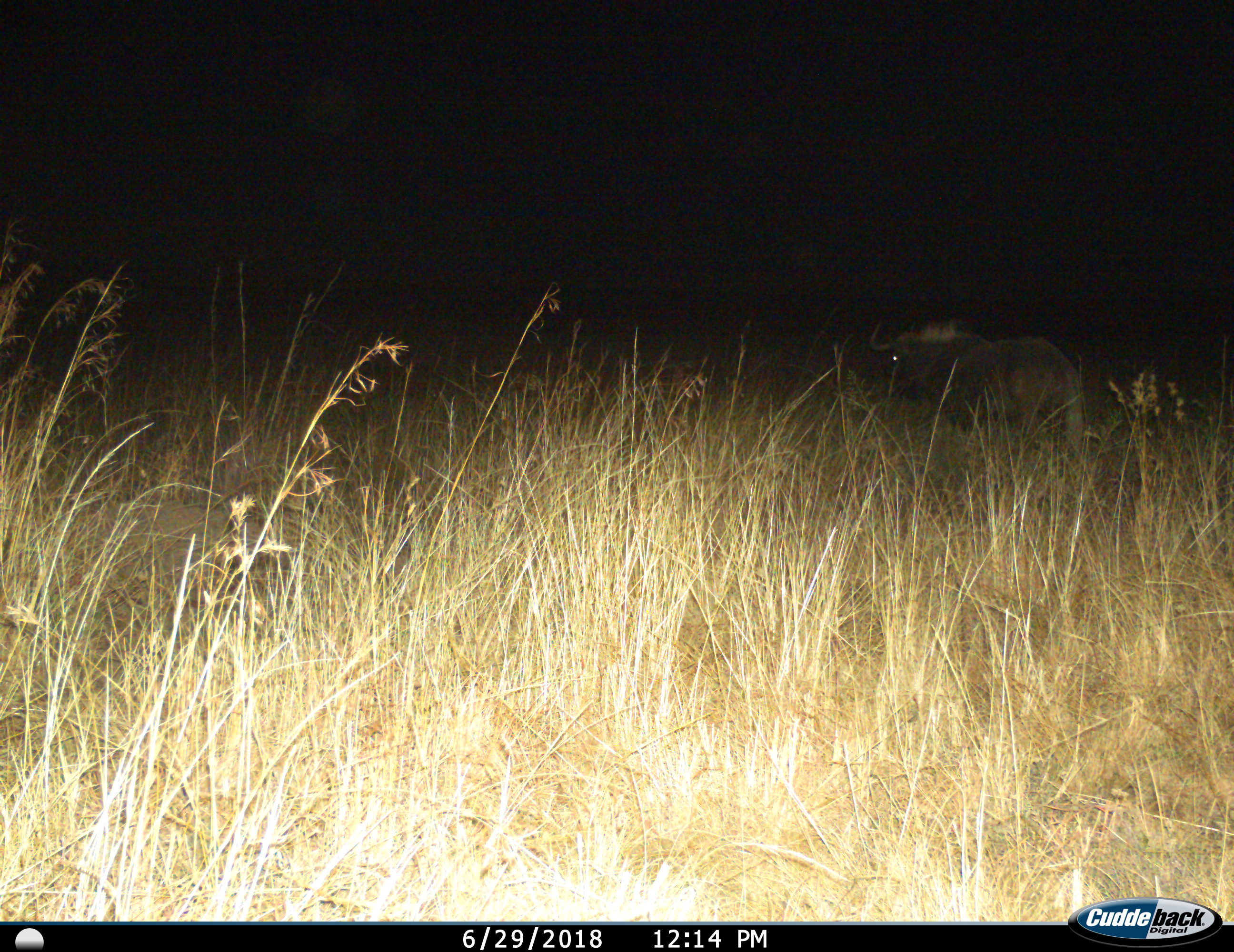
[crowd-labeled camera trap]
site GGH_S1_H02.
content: unidentified animal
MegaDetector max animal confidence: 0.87